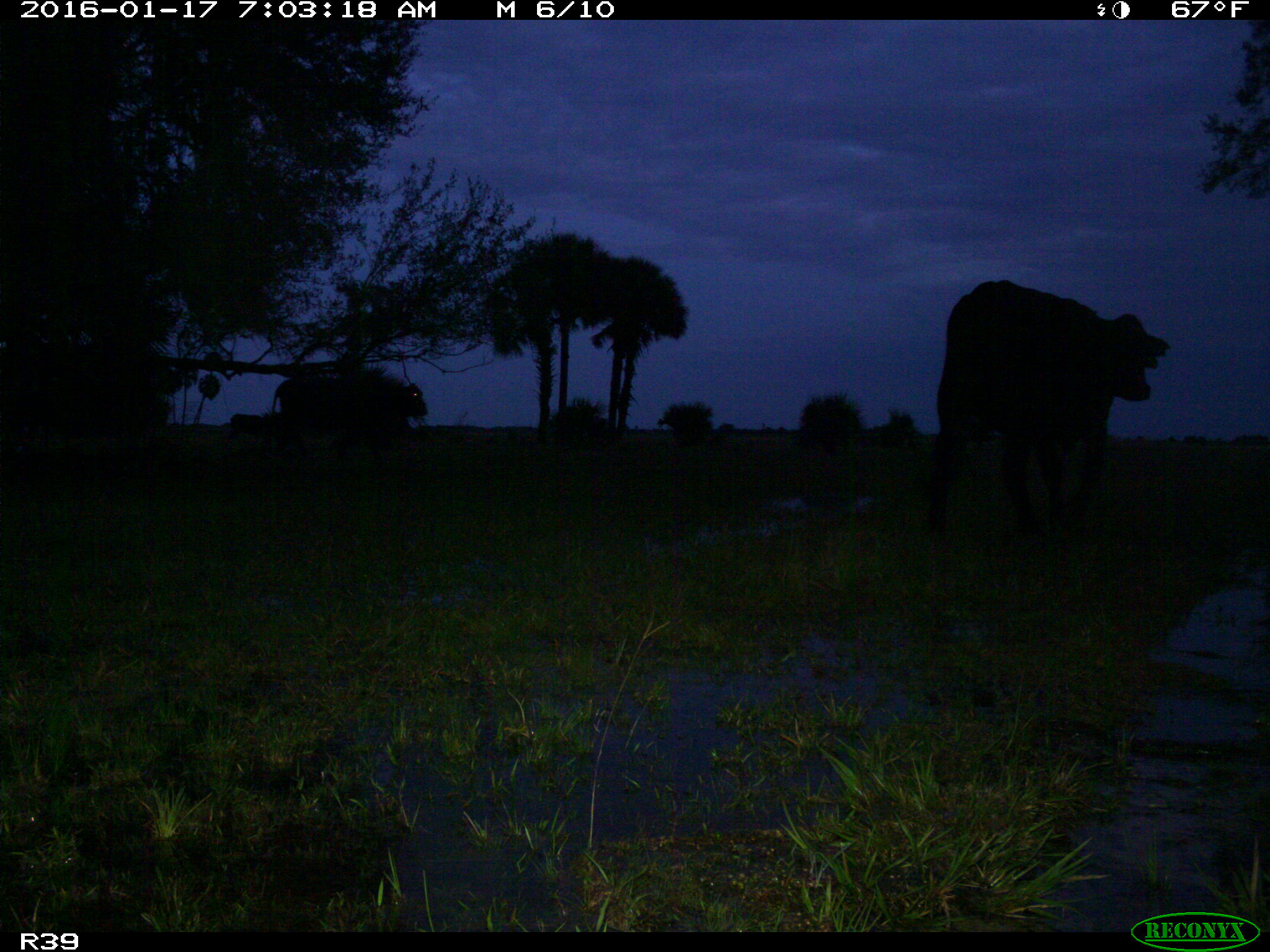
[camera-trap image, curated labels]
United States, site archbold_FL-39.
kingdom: Animalia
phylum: Chordata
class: Mammalia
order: Artiodactyla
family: Bovidae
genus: Bos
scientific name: Bos taurus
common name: domestic cow